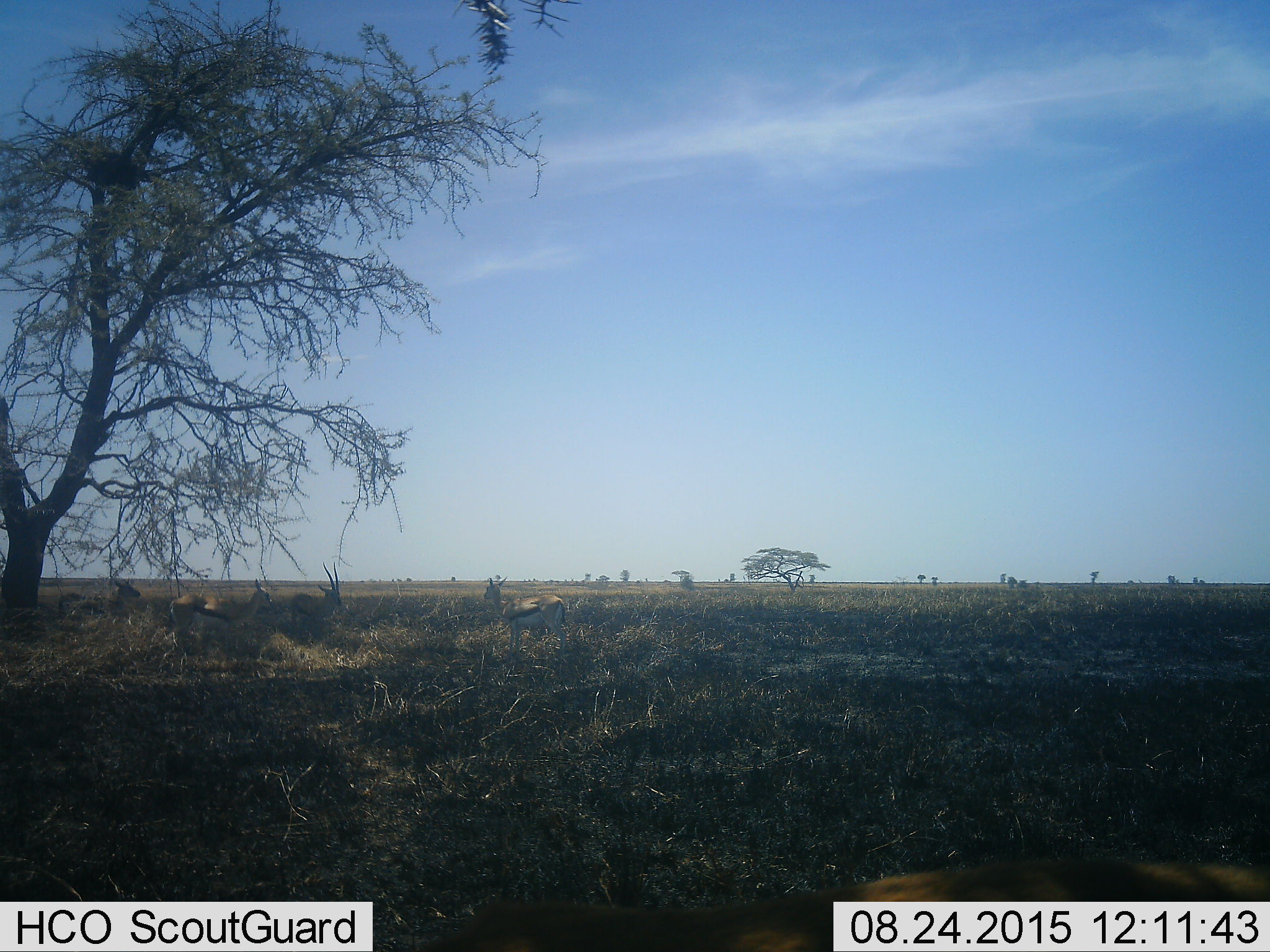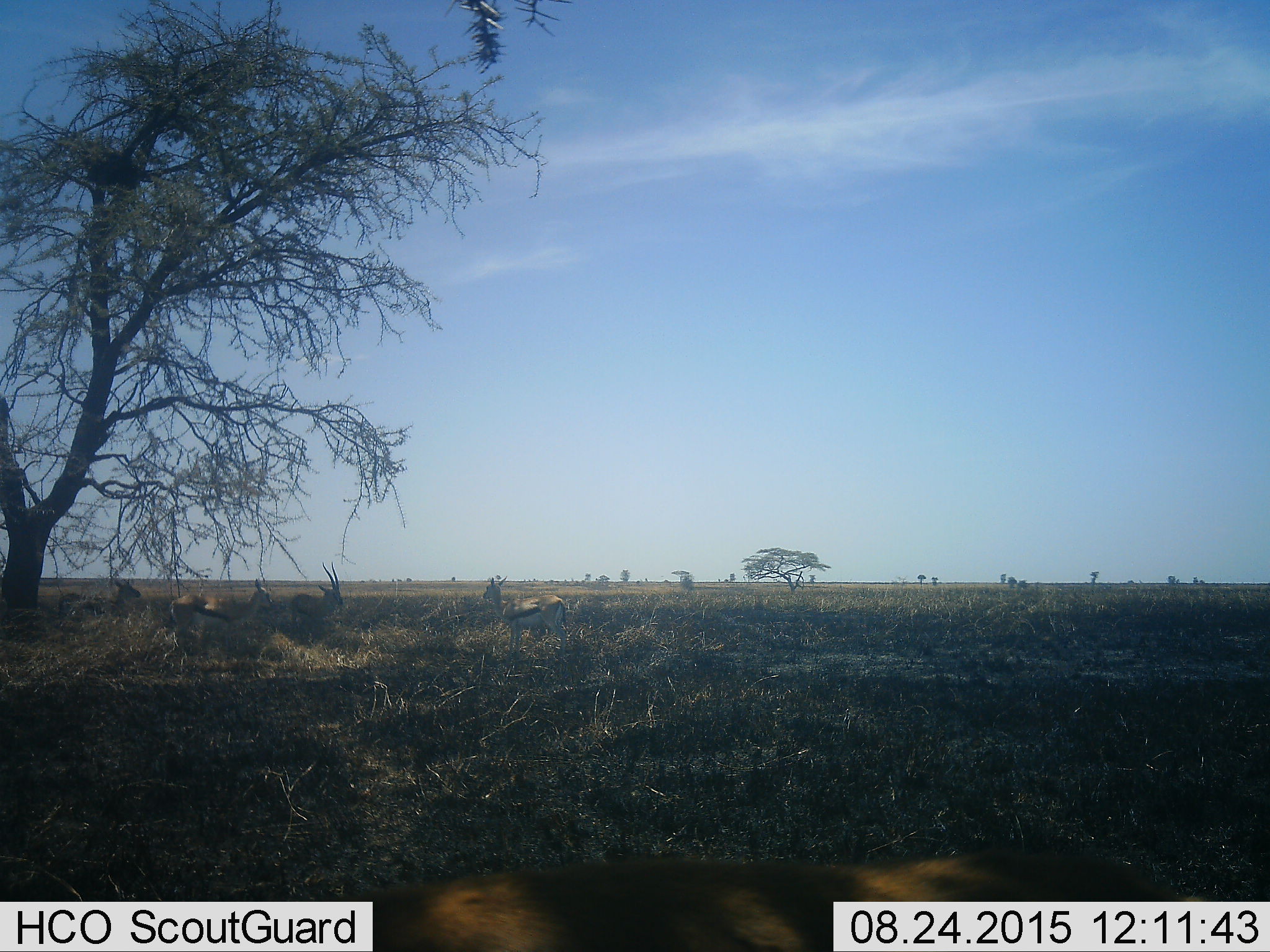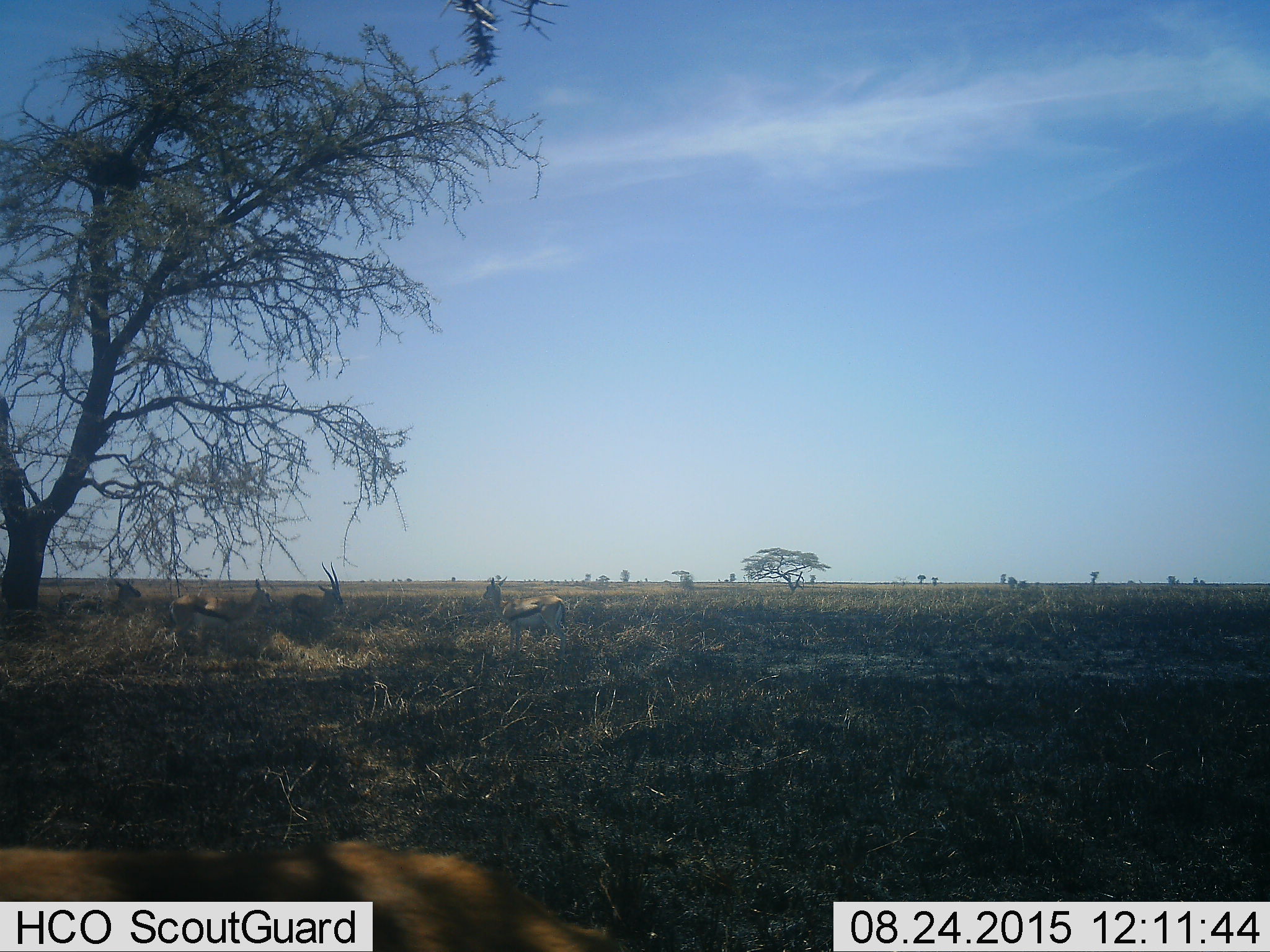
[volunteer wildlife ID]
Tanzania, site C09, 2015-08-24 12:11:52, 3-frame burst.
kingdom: Animalia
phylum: Chordata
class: Mammalia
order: Artiodactyla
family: Bovidae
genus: Eudorcas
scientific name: Eudorcas thomsonii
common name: thomson's gazelle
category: gazellethomsons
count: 5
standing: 92%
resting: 33%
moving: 25%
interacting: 0%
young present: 8%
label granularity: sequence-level